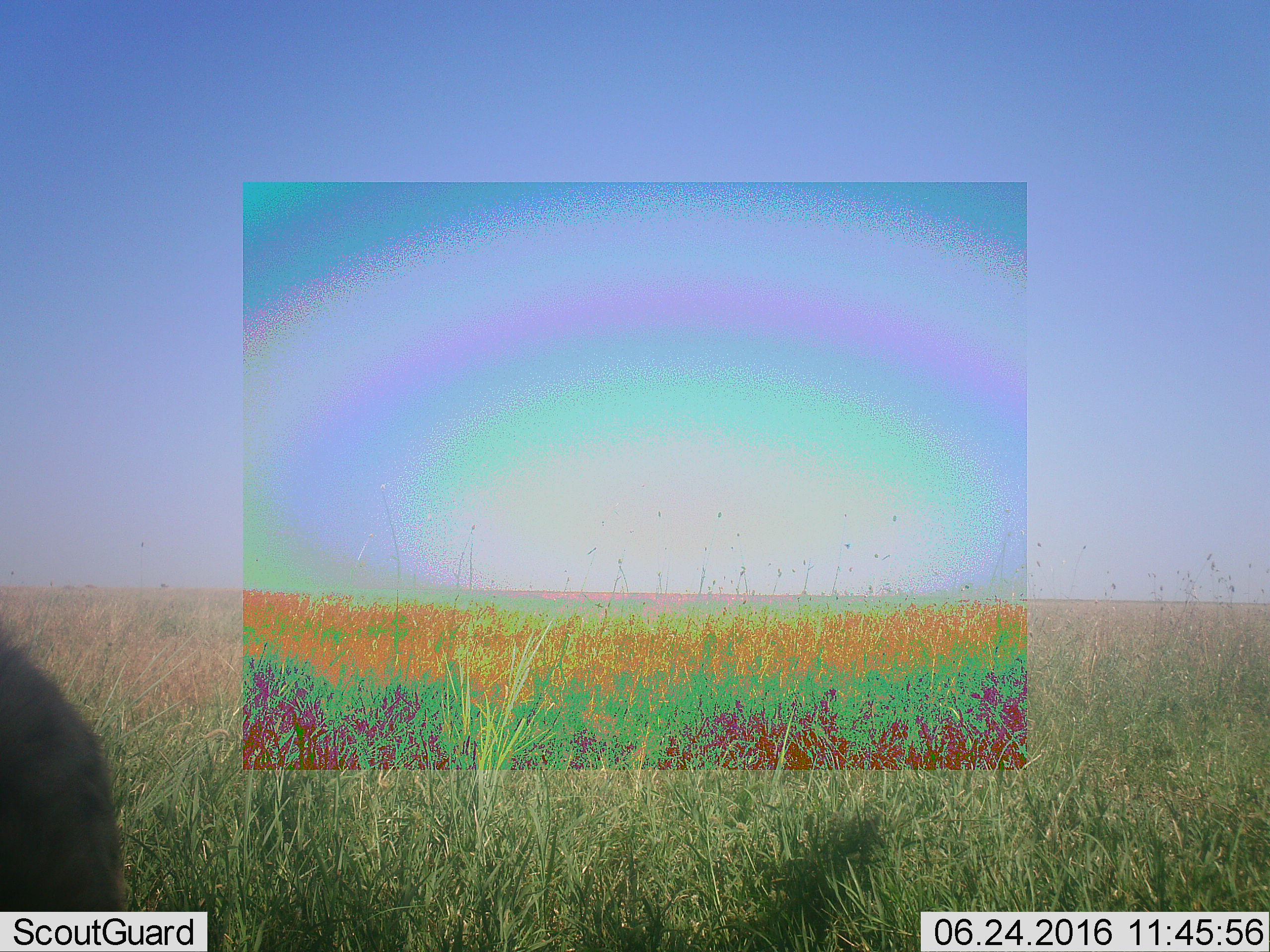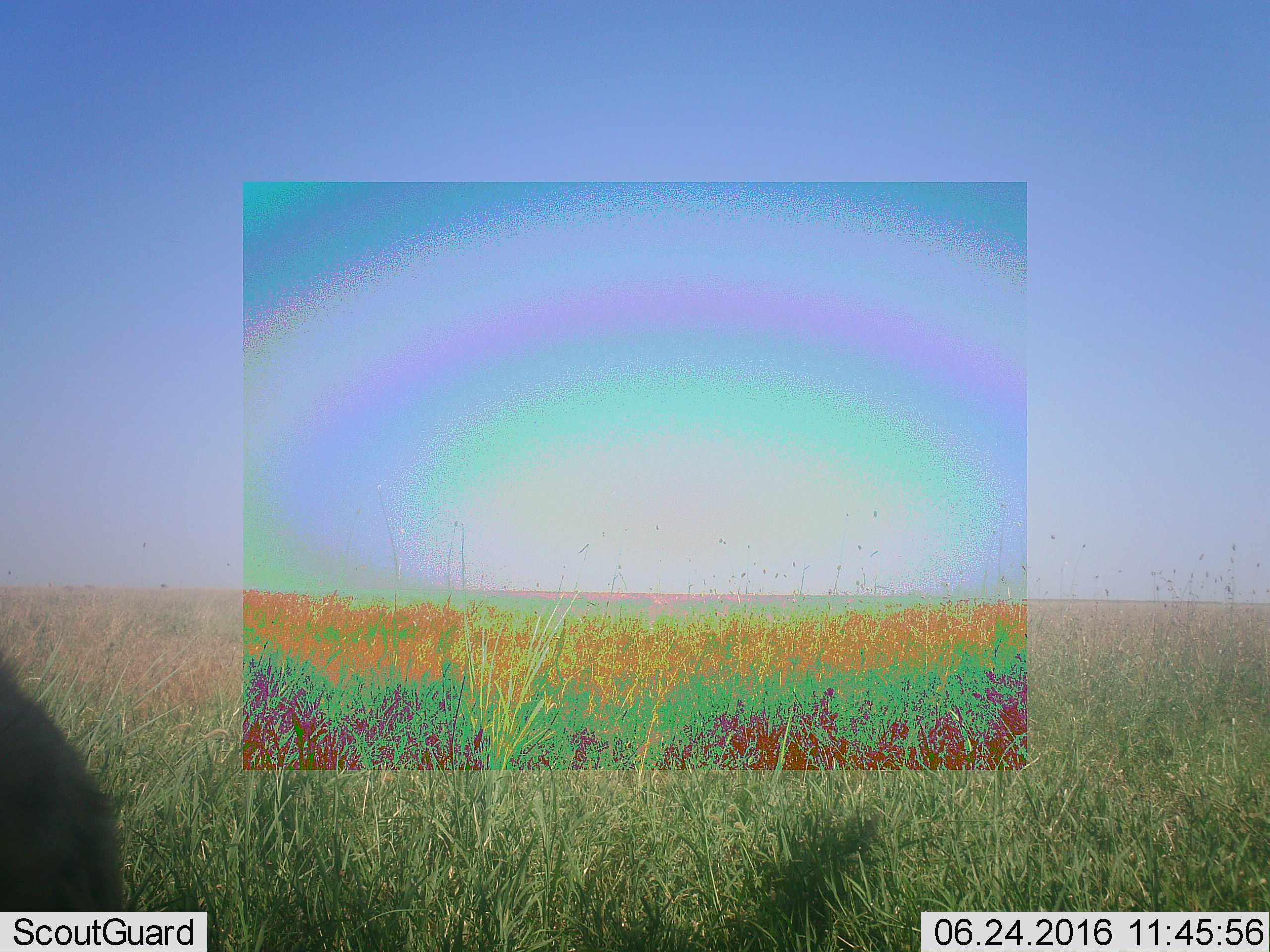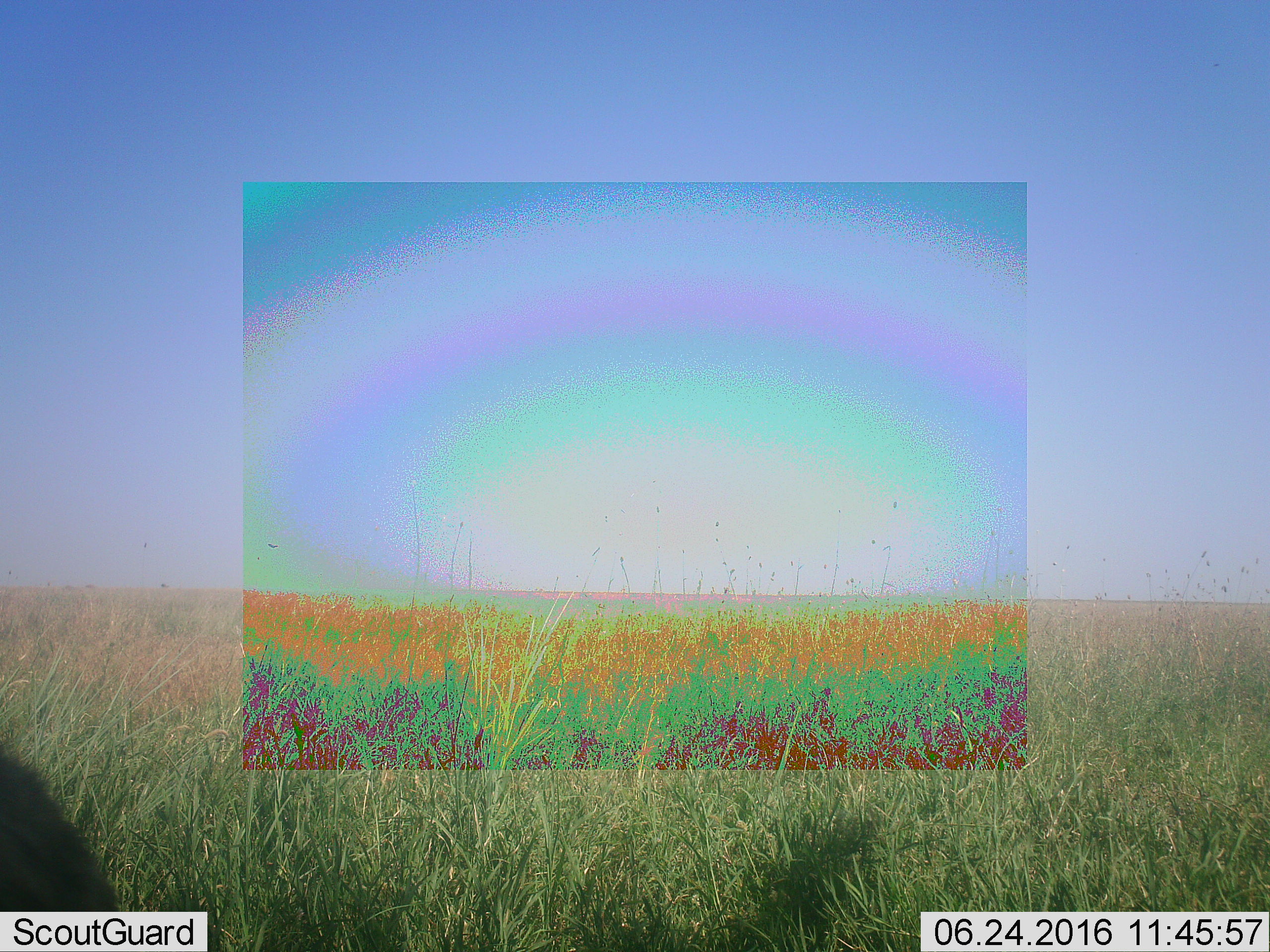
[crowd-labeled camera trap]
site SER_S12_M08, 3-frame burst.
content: unidentified animal